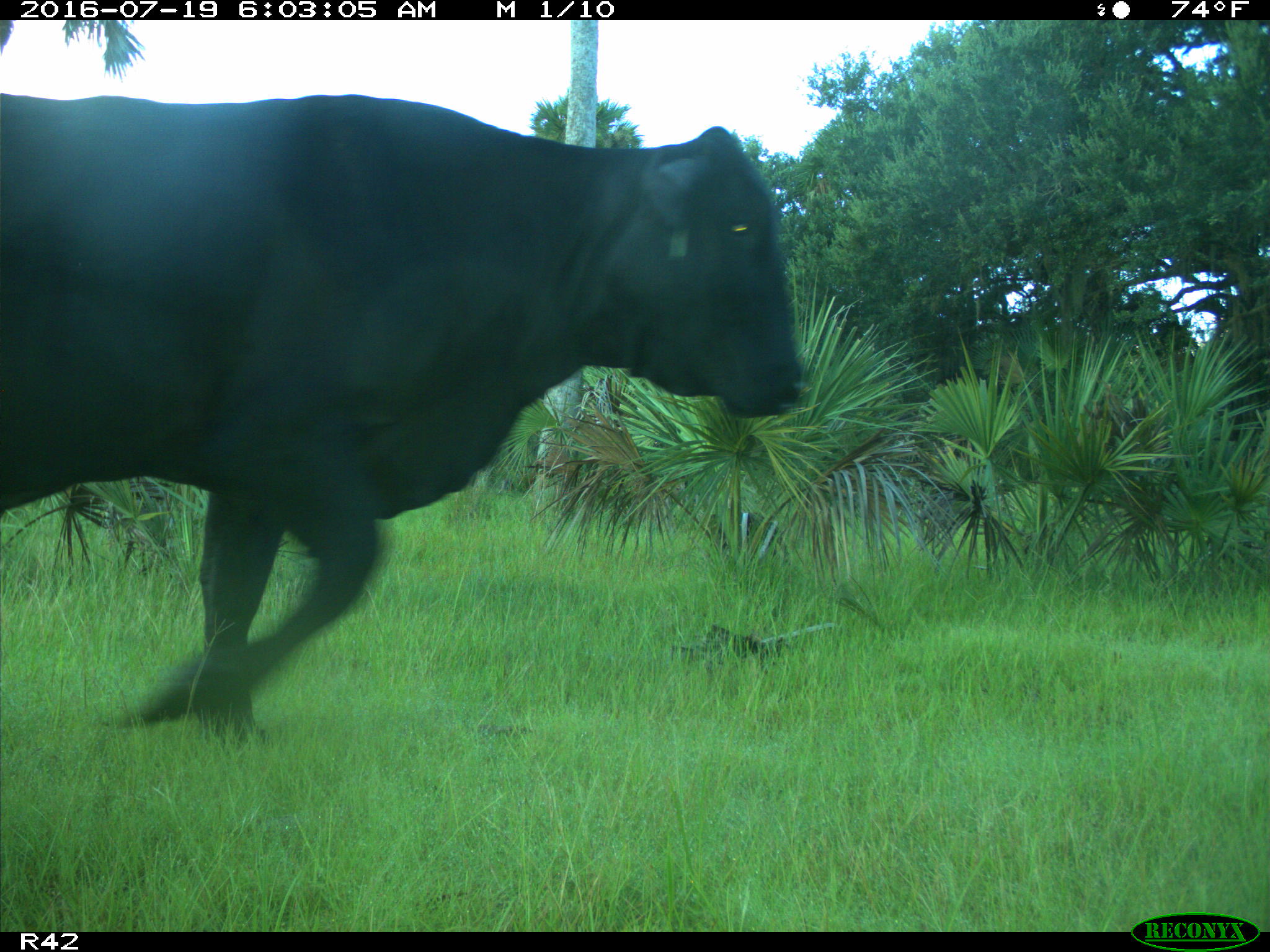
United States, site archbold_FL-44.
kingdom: Animalia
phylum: Chordata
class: Mammalia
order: Artiodactyla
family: Bovidae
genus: Bos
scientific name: Bos taurus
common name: domestic cow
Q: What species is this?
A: Bos taurus (domestic cow).